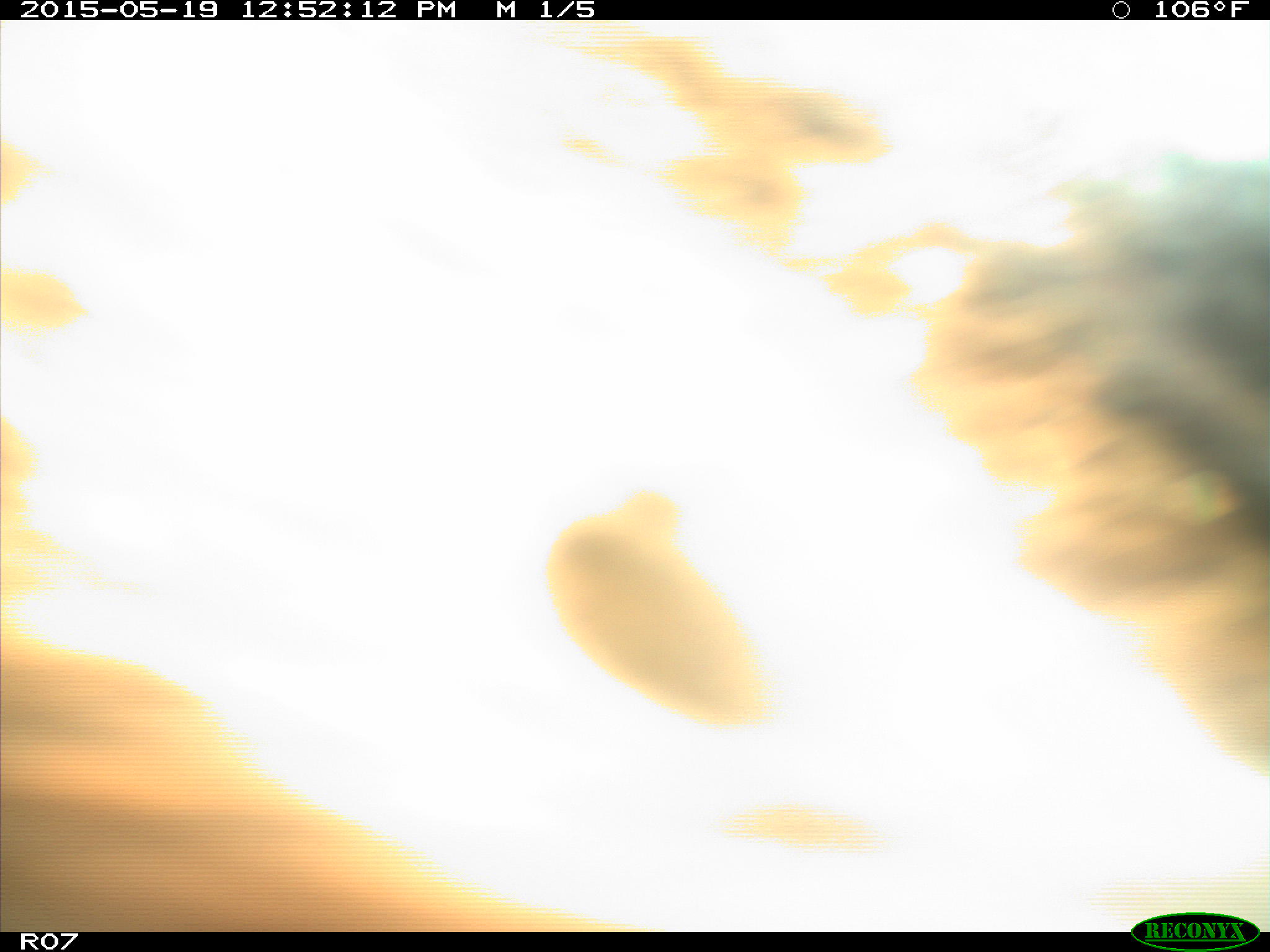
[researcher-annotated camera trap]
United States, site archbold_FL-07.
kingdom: Animalia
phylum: Chordata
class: Mammalia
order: Artiodactyla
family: Bovidae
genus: Bos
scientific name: Bos taurus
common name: domestic cow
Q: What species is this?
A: Bos taurus (domestic cow).